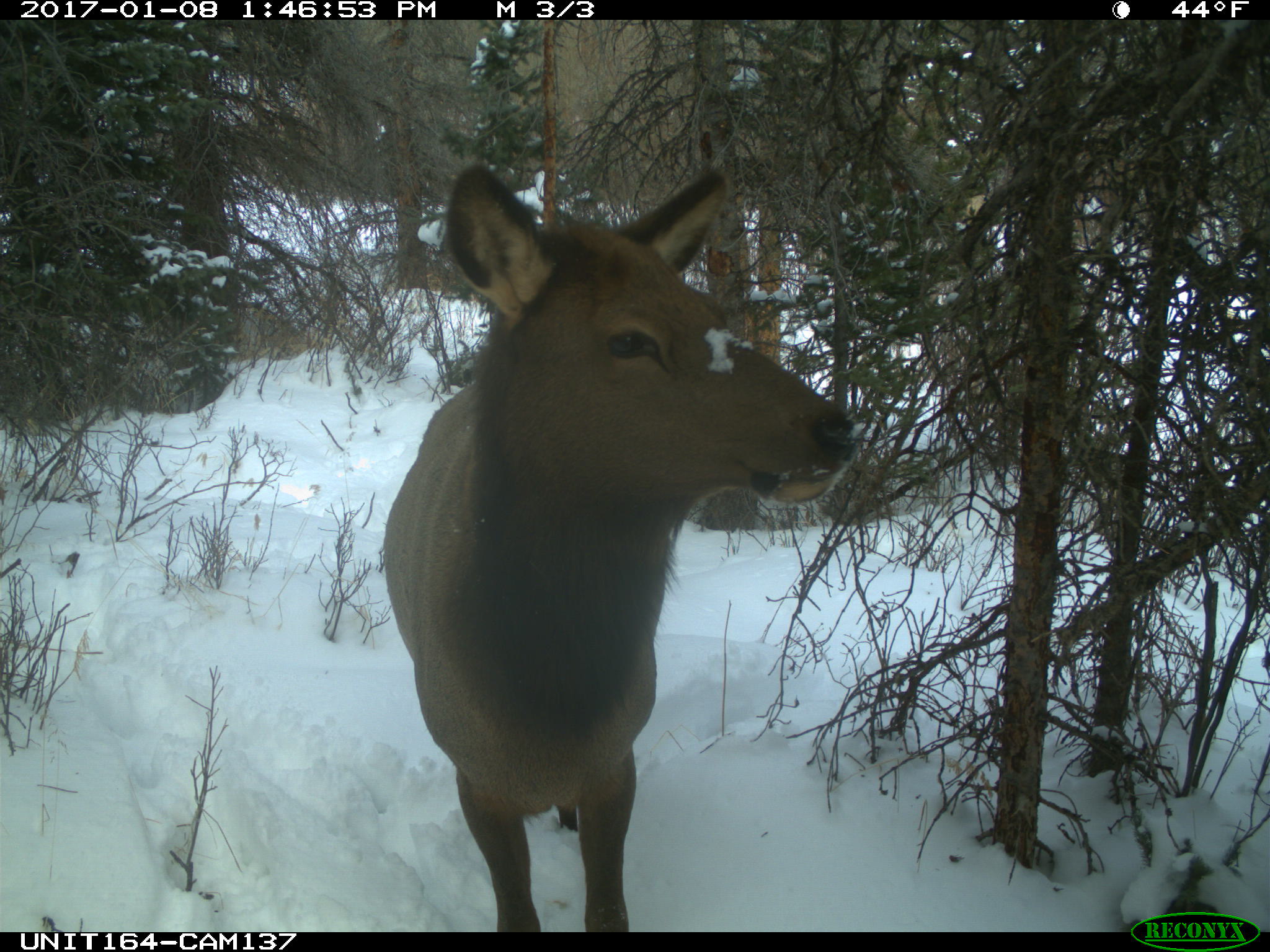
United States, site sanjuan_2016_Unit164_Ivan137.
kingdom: Animalia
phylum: Chordata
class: Mammalia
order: Artiodactyla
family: Cervidae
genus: Cervus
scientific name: Cervus elaphus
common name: red deer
Cervus elaphus (red deer).